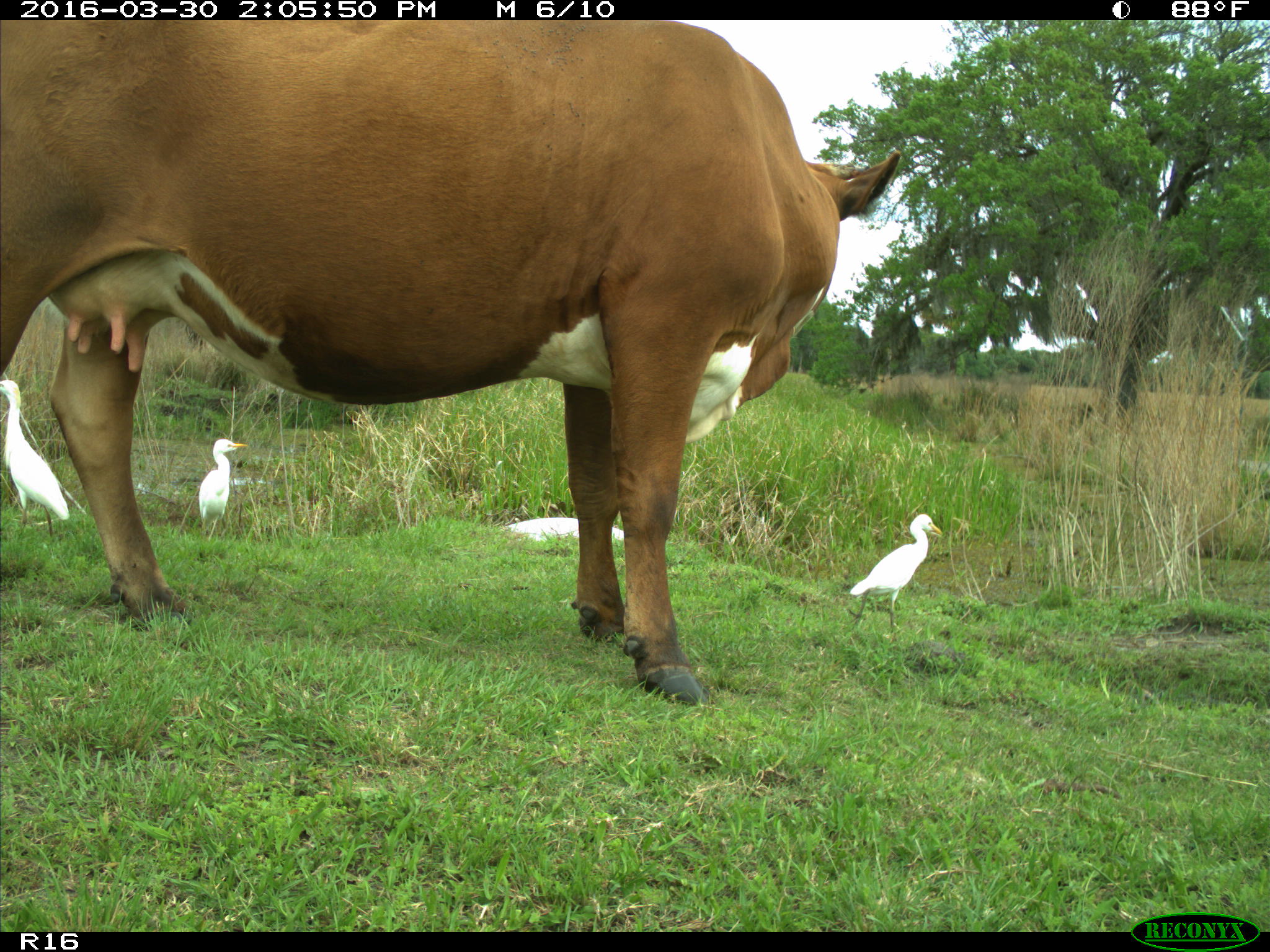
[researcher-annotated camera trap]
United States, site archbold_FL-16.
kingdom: Animalia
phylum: Chordata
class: Mammalia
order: Artiodactyla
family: Bovidae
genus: Bos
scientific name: Bos taurus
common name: domestic cow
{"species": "Bos taurus (domestic cow)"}